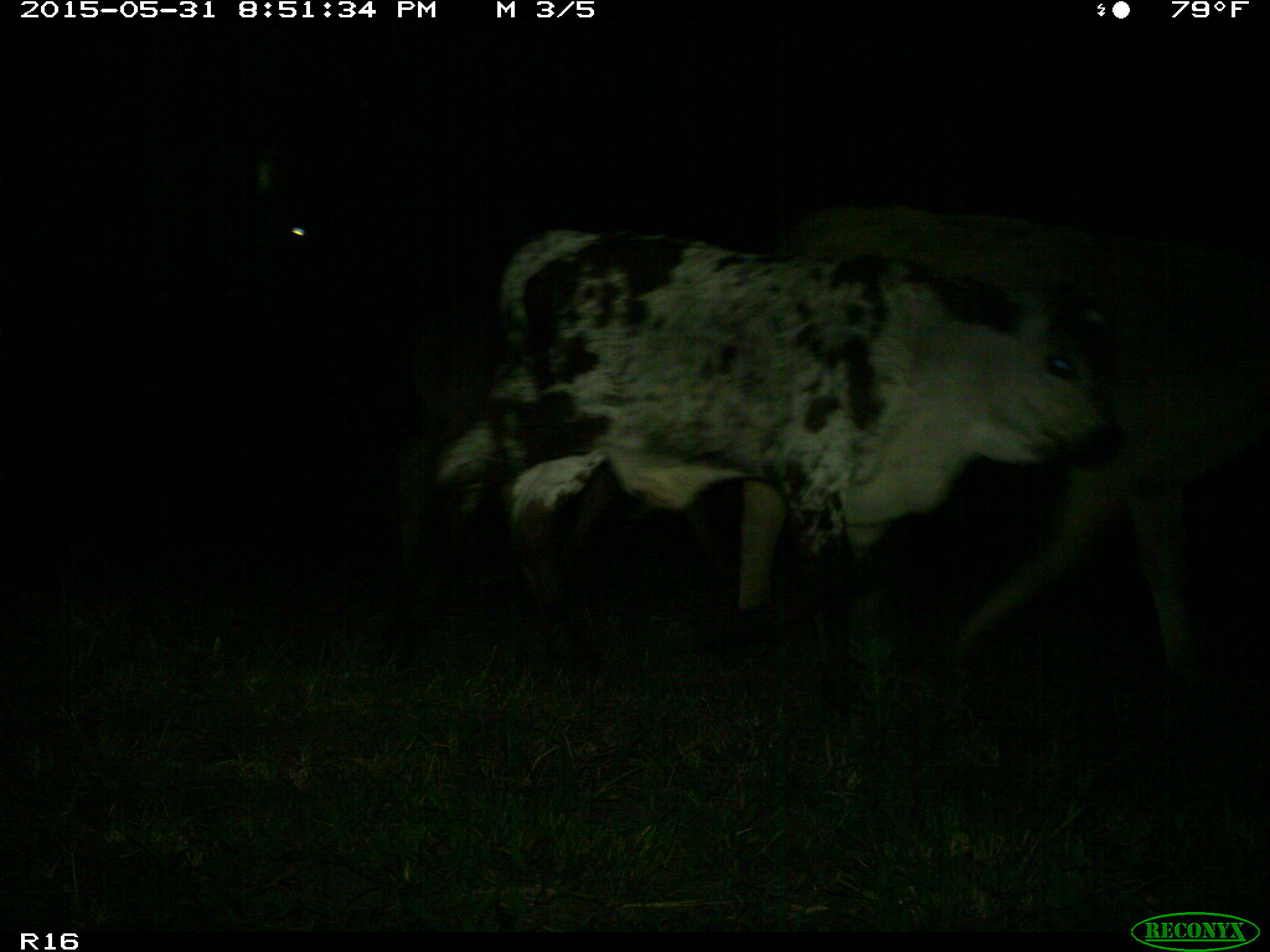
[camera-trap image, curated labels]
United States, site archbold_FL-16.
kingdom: Animalia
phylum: Chordata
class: Mammalia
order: Artiodactyla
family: Bovidae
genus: Bos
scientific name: Bos taurus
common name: domestic cow